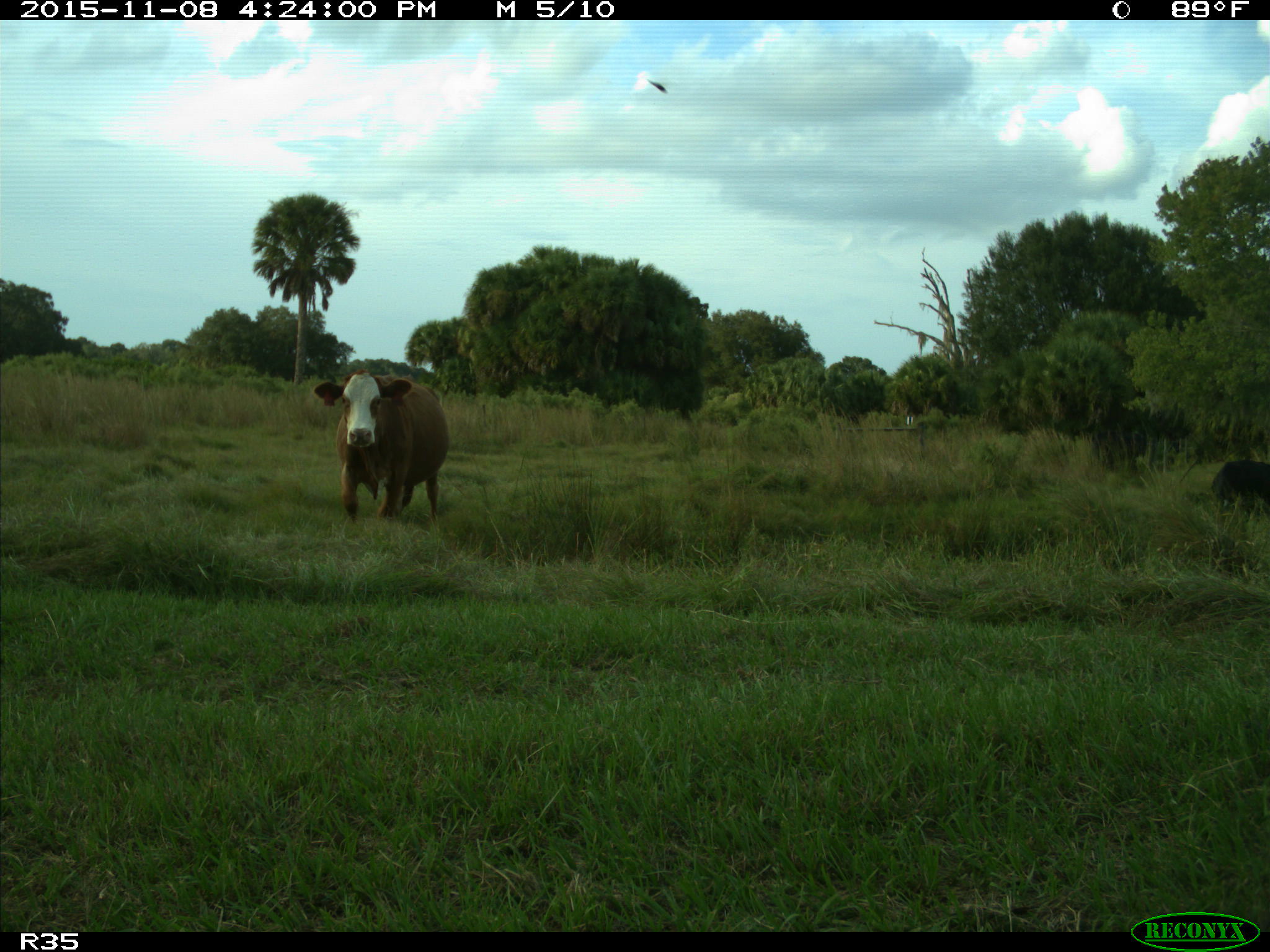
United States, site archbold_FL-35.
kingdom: Animalia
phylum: Chordata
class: Mammalia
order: Artiodactyla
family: Bovidae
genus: Bos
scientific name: Bos taurus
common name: domestic cow